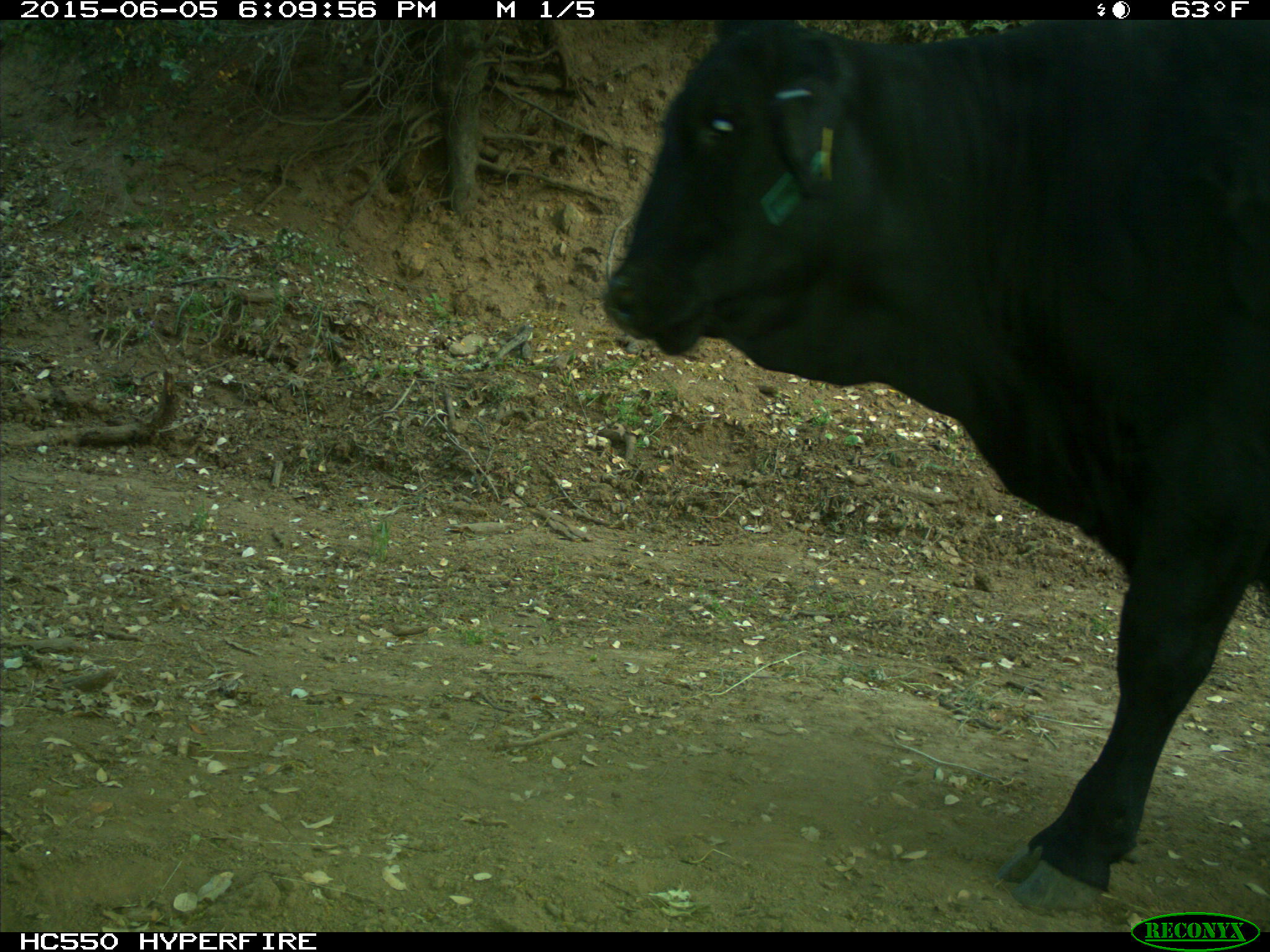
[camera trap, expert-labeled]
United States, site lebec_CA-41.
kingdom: Animalia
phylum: Chordata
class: Mammalia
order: Artiodactyla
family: Bovidae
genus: Bos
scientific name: Bos taurus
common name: domestic cow